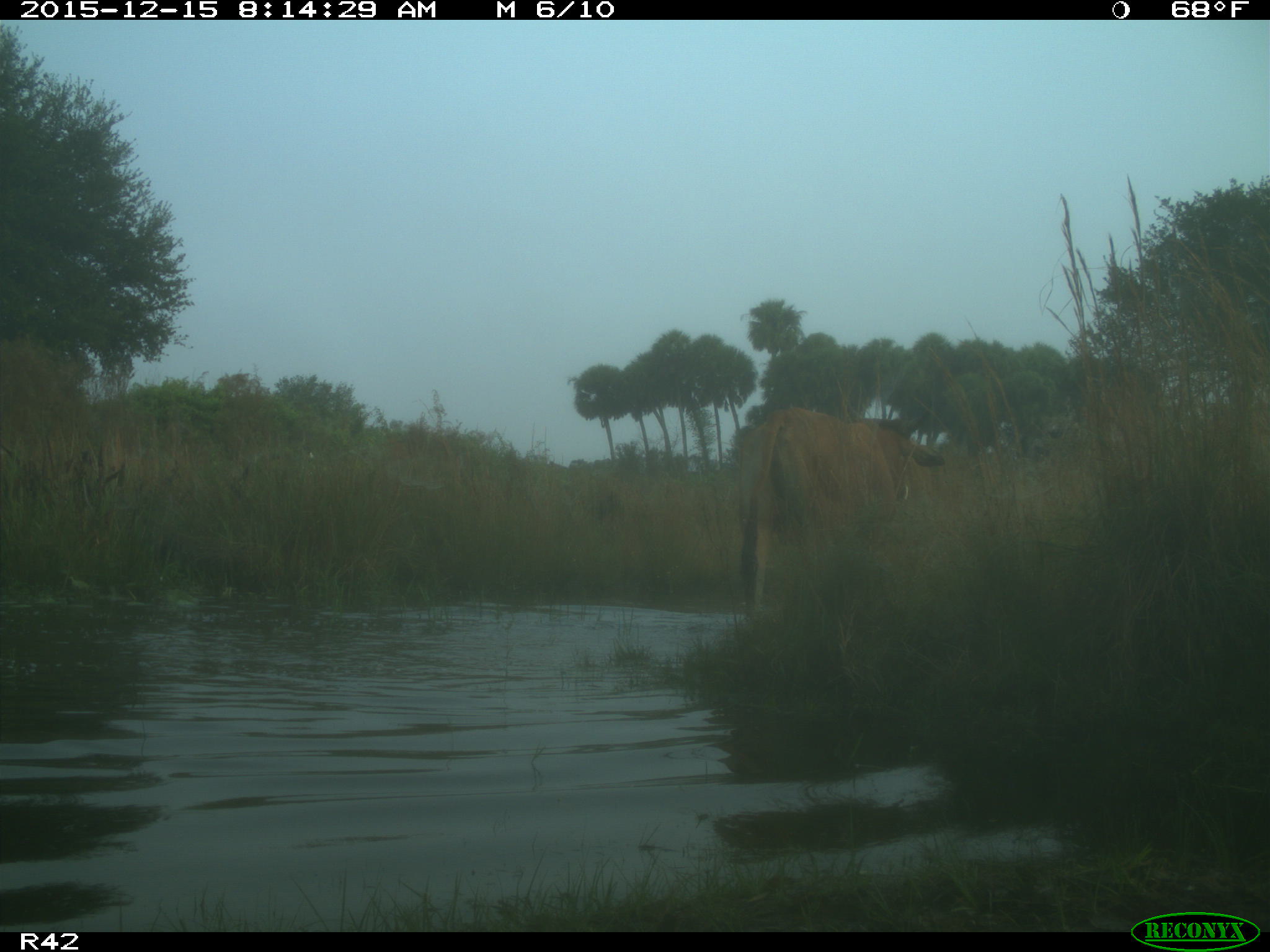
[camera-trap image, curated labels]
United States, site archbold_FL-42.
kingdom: Animalia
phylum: Chordata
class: Mammalia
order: Artiodactyla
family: Bovidae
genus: Bos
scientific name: Bos taurus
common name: domestic cow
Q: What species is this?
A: Bos taurus (domestic cow).